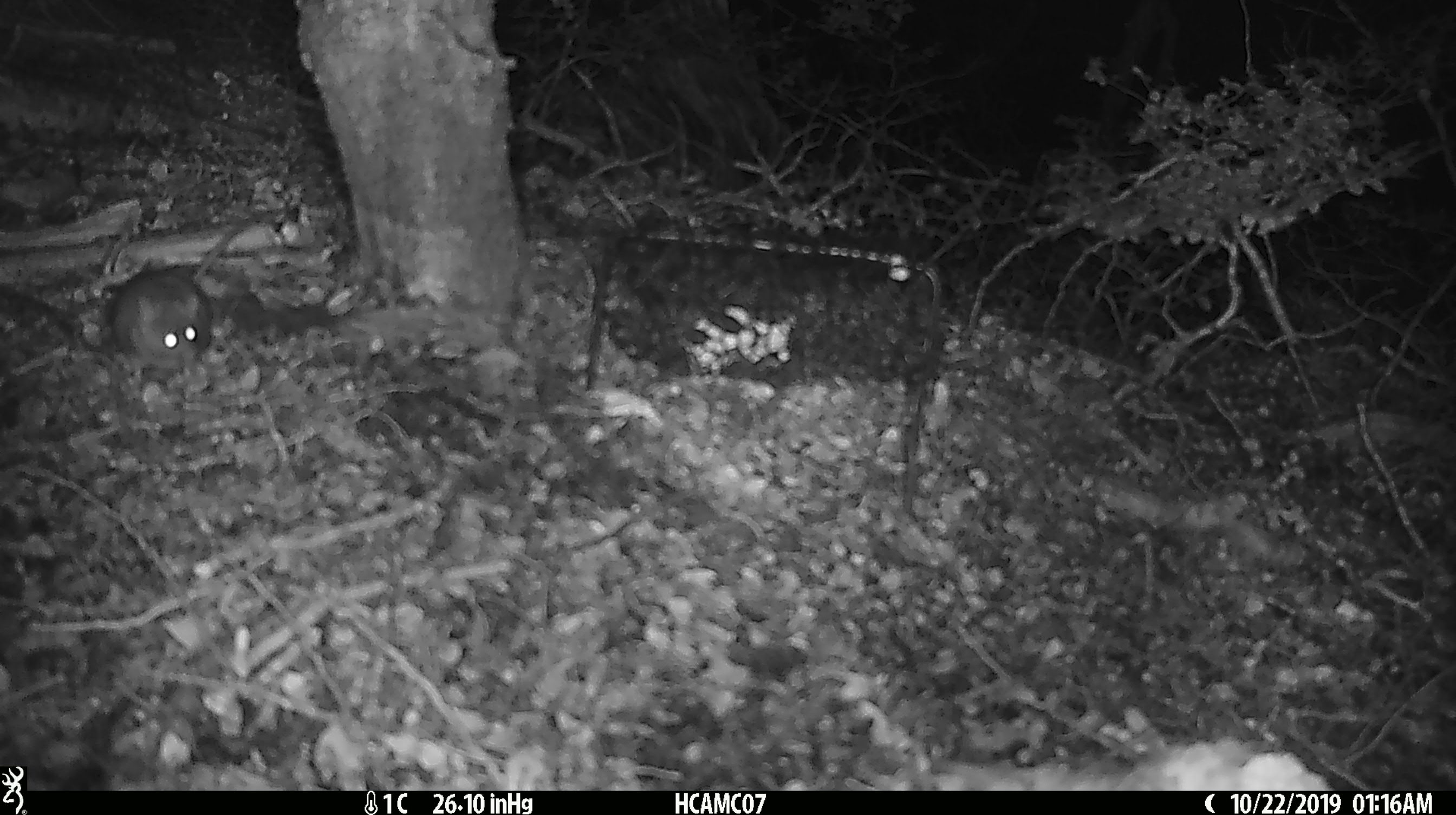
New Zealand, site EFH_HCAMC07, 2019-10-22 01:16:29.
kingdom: Animalia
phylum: Chordata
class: Mammalia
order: Rodentia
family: Muridae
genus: Mus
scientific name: Mus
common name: mouse